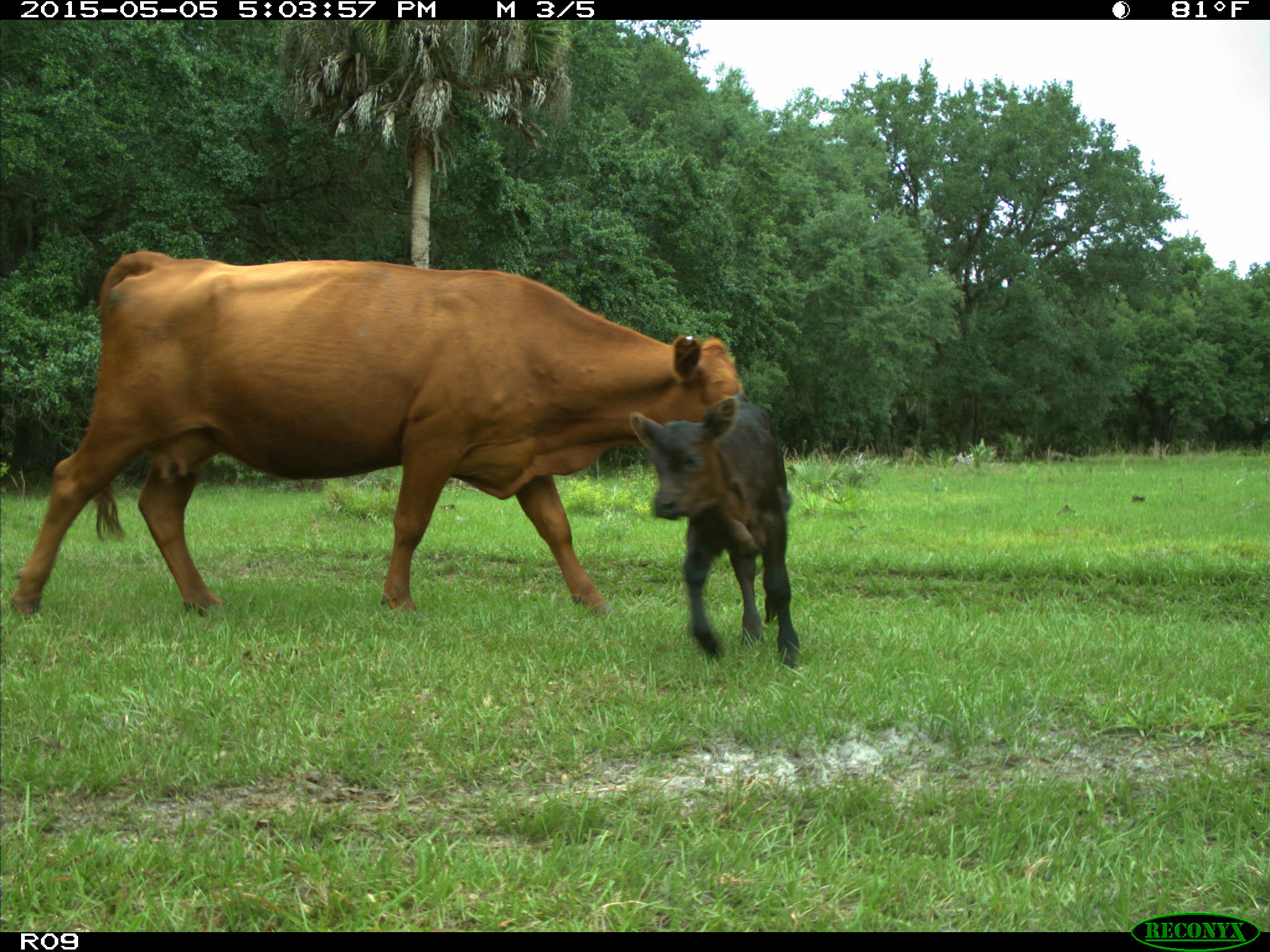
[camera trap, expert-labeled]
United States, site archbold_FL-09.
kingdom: Animalia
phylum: Chordata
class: Mammalia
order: Artiodactyla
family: Bovidae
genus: Bos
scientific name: Bos taurus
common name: domestic cow